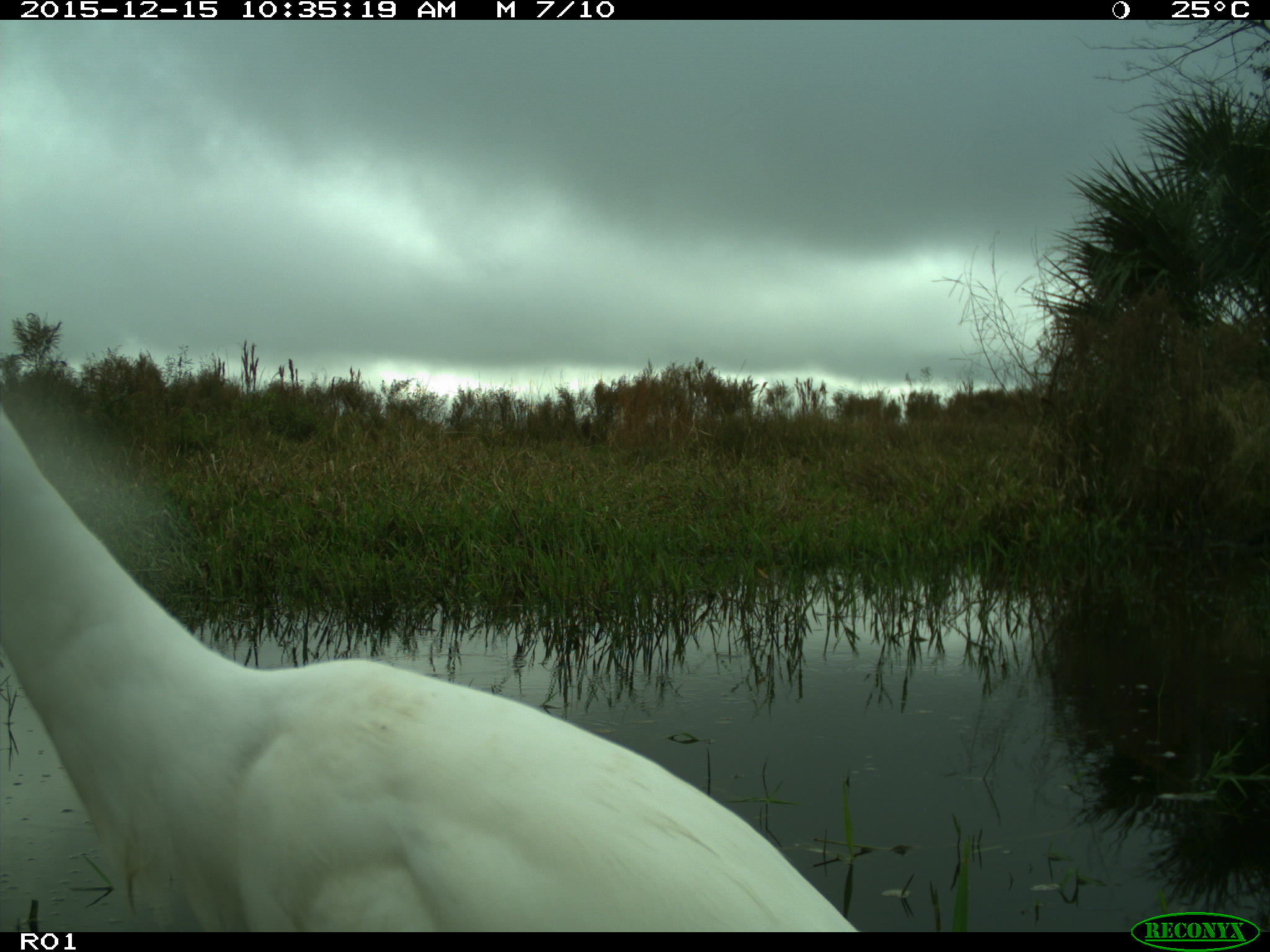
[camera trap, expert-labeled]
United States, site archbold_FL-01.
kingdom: Animalia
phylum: Chordata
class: Aves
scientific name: Aves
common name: birds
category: unidentified bird